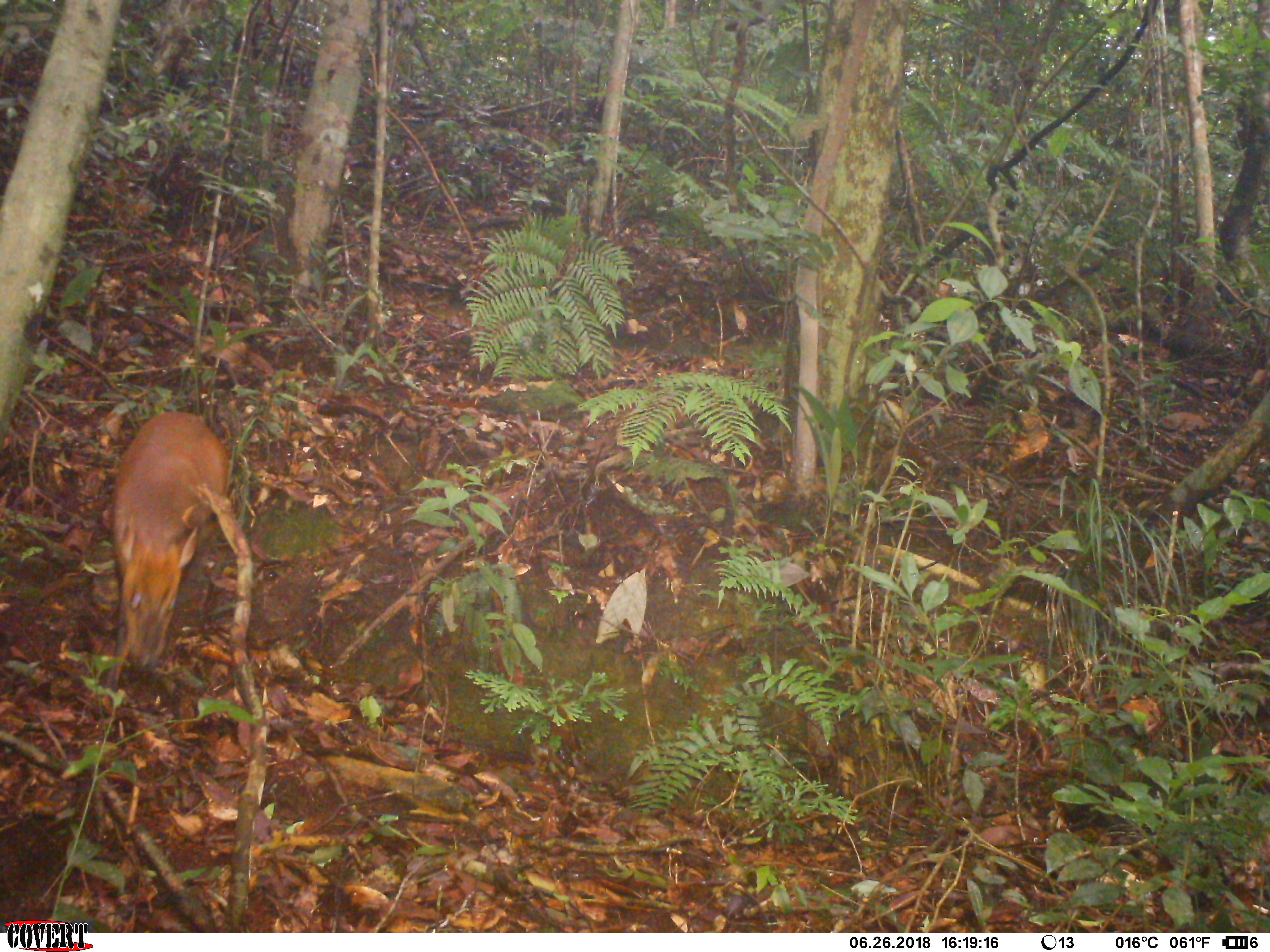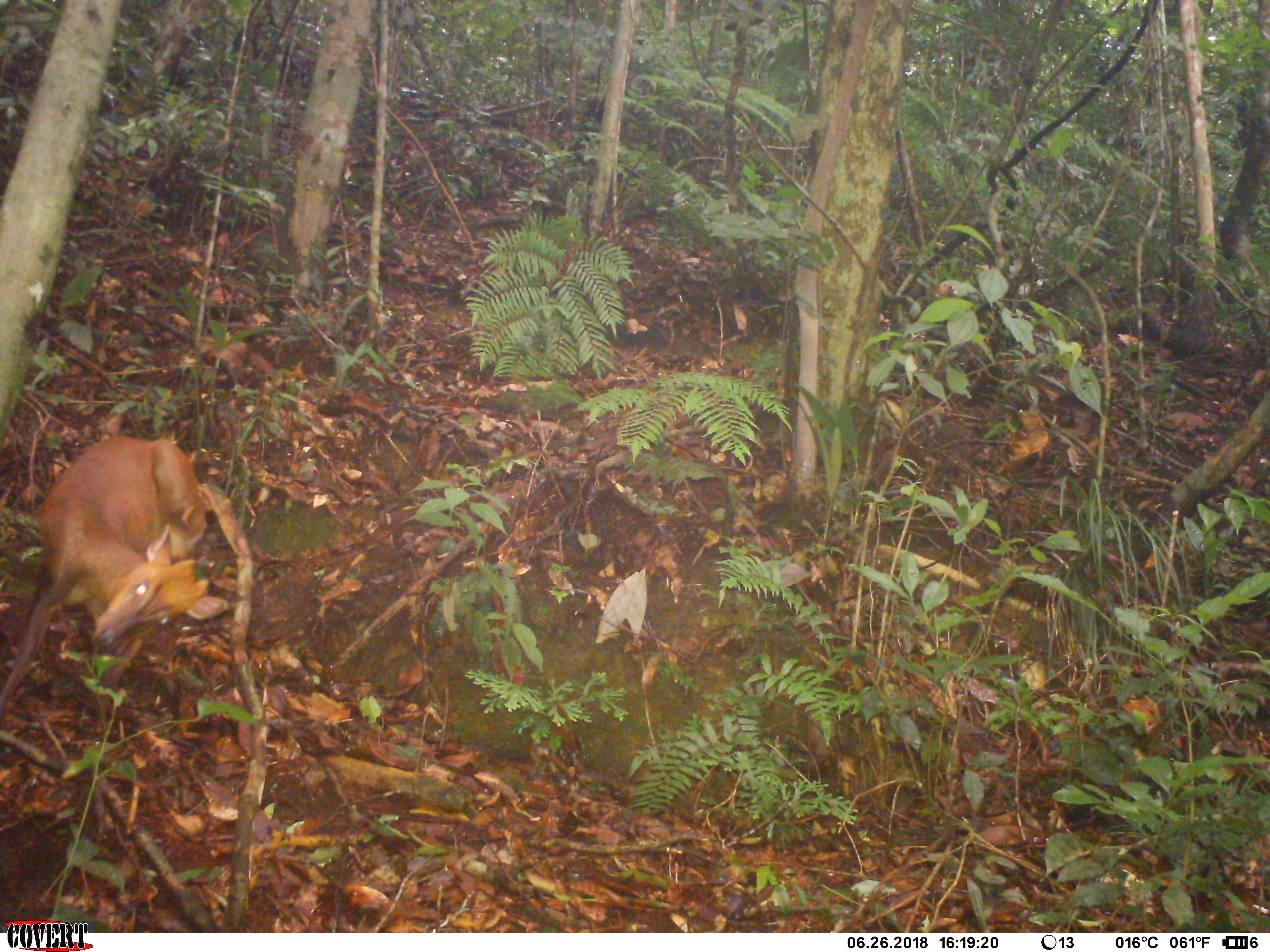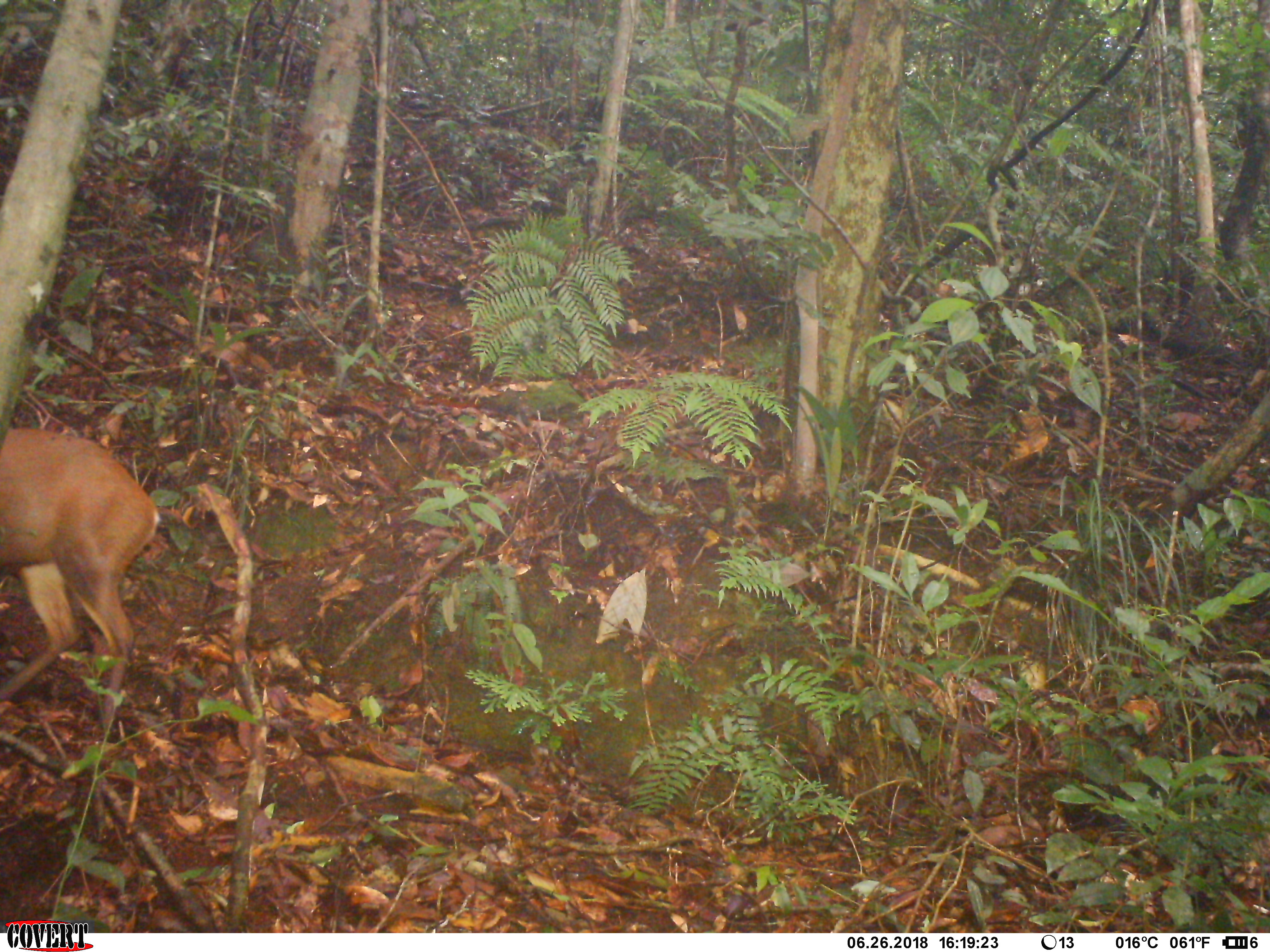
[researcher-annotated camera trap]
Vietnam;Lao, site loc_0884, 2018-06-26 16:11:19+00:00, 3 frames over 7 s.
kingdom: Animalia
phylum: Chordata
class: Mammalia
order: Artiodactyla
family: Cervidae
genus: Muntiacus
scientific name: Muntiacus rooseveltorum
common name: roosevelt's muntjac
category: roosevelts muntjac group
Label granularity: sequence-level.